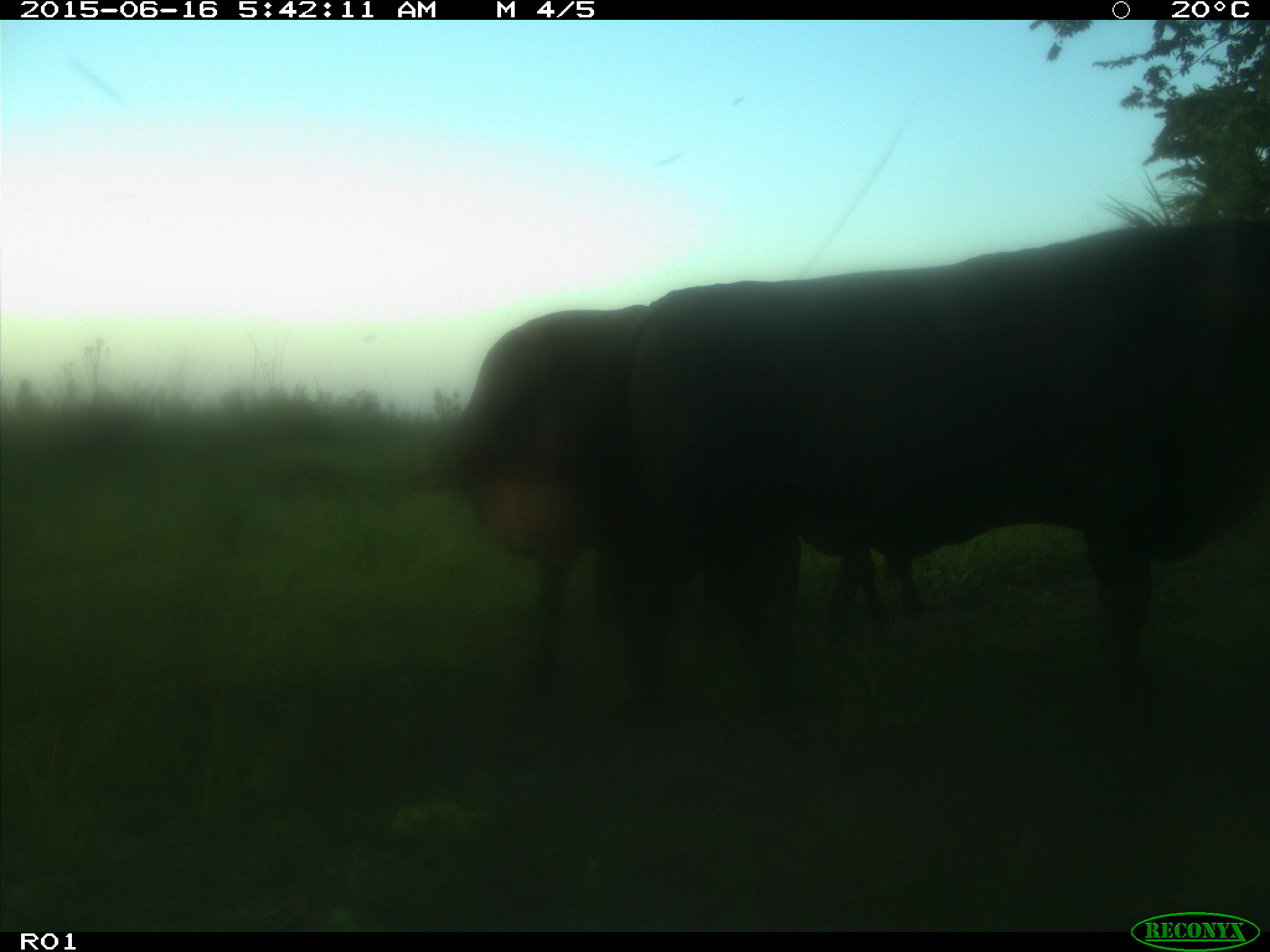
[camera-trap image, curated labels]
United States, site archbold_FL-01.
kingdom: Animalia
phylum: Chordata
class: Mammalia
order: Artiodactyla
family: Bovidae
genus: Bos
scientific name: Bos taurus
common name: domestic cow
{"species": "Bos taurus (domestic cow)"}